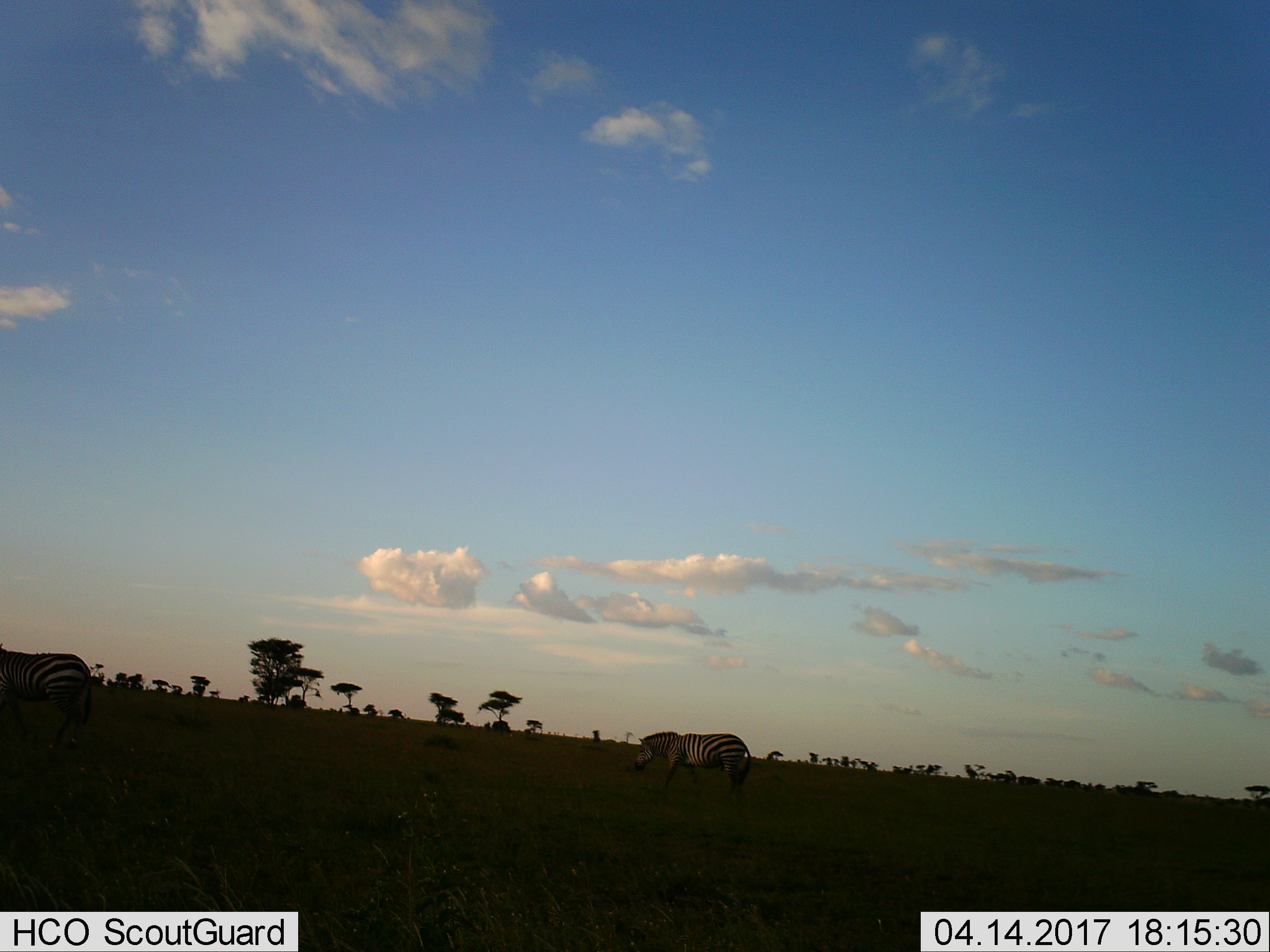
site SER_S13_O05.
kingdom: Animalia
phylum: Chordata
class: Mammalia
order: Perissodactyla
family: Equidae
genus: Equus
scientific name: Equus quagga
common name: plains zebra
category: zebraplains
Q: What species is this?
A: Zebraplains (plains zebra) (Equus quagga).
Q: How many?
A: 2.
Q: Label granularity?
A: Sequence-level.